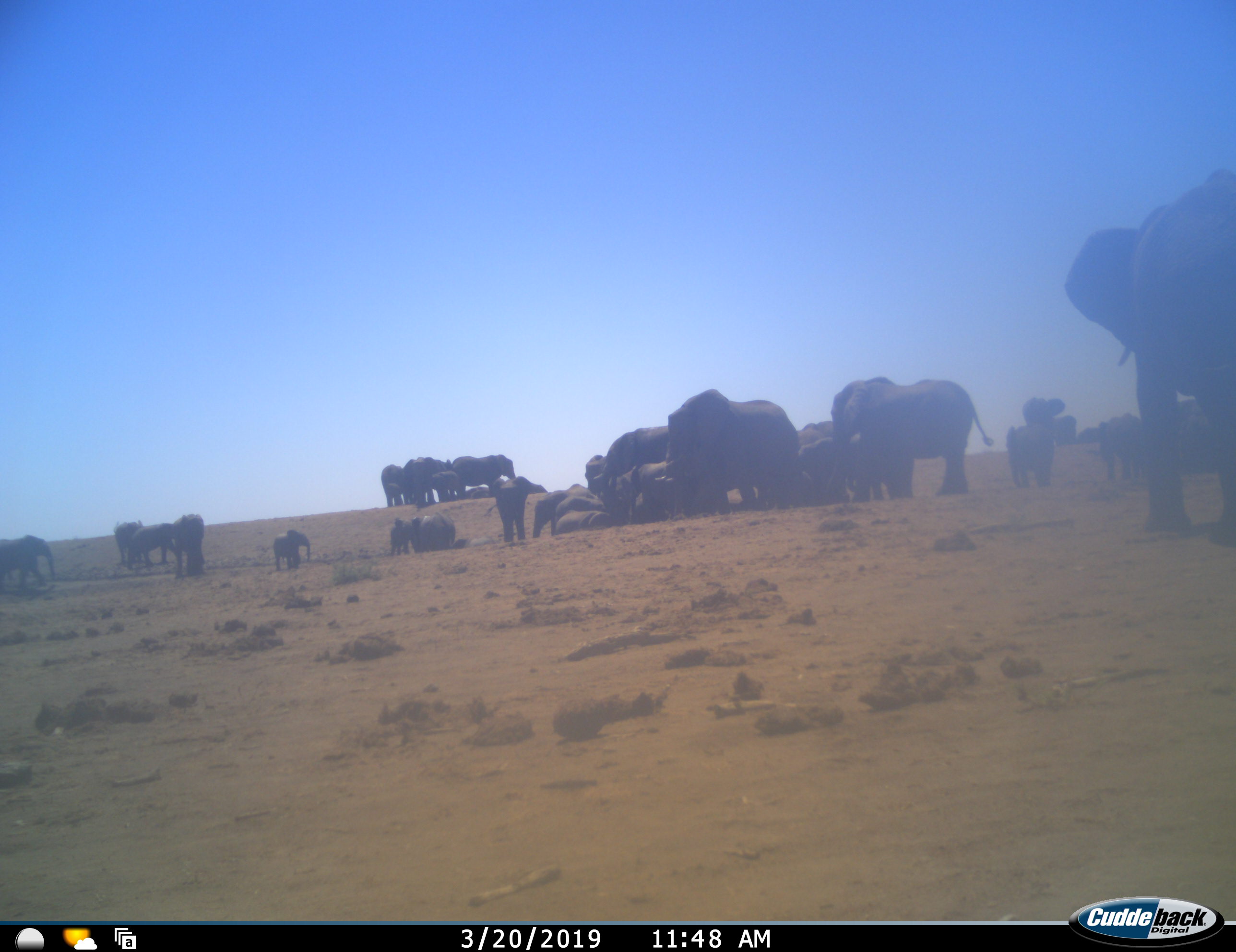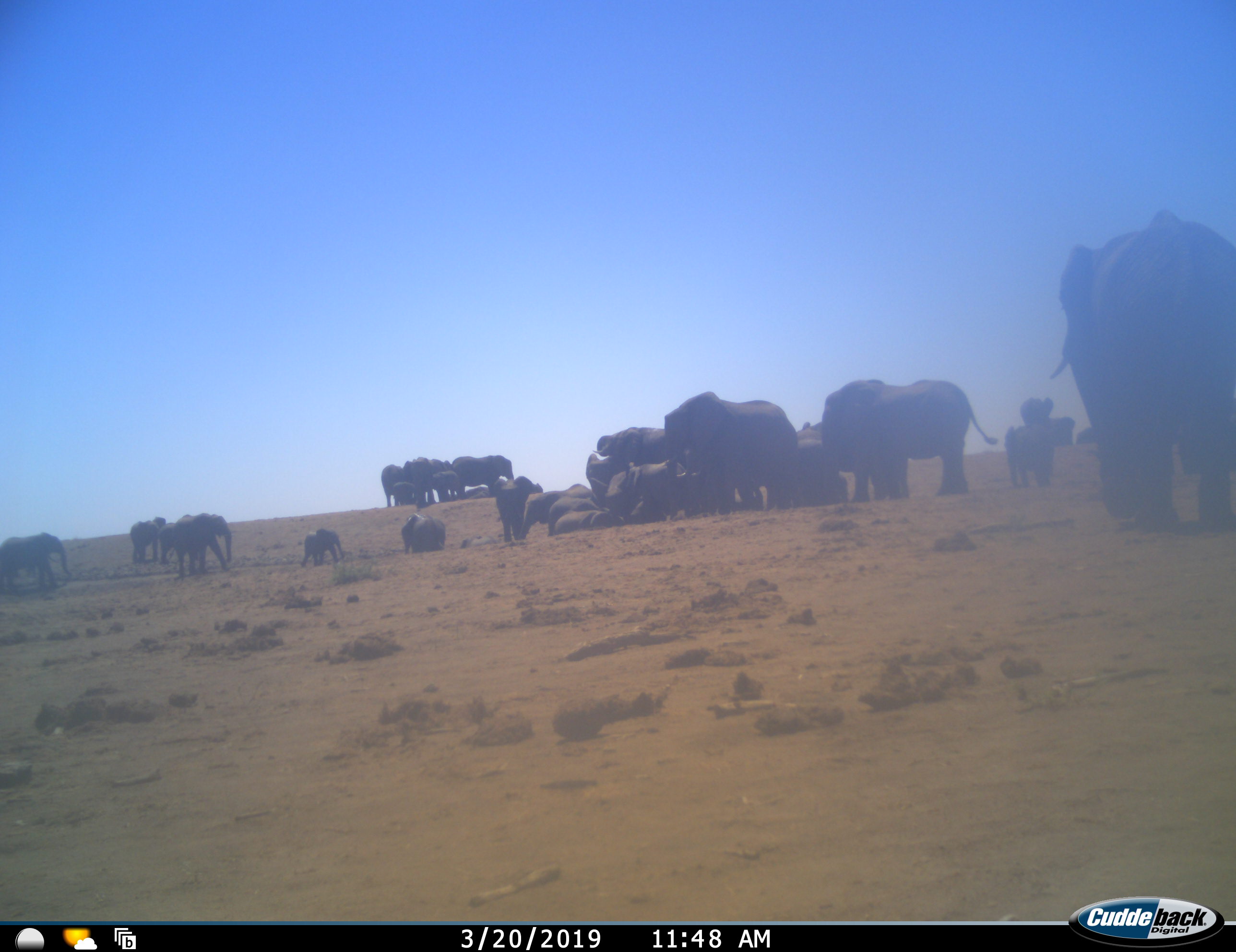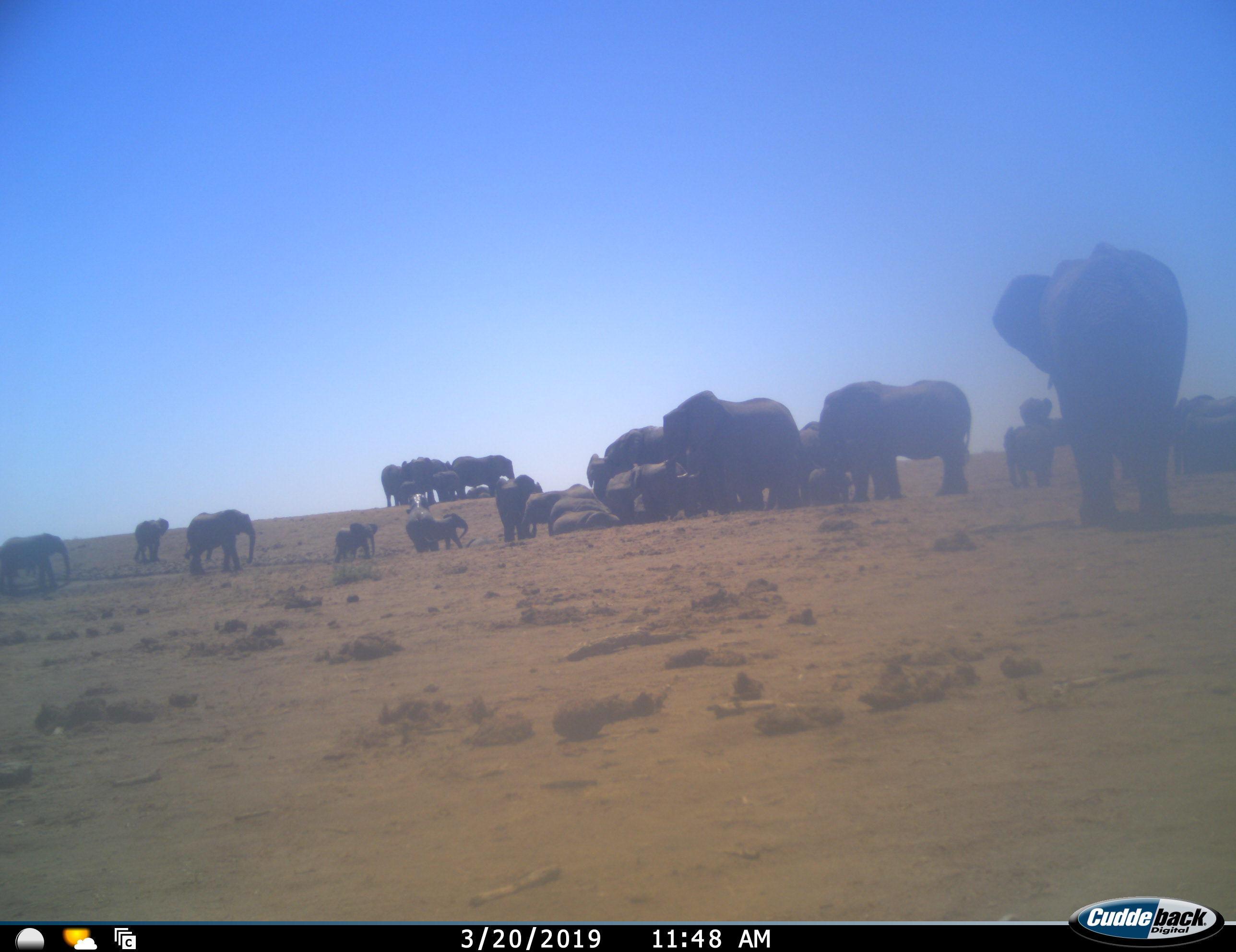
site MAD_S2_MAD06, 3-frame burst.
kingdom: Animalia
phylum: Chordata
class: Mammalia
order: Proboscidea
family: Elephantidae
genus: Loxodonta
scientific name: Loxodonta africana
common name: african bush elephant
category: elephant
Elephant (african bush elephant) (Loxodonta africana), count 11-50. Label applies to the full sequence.